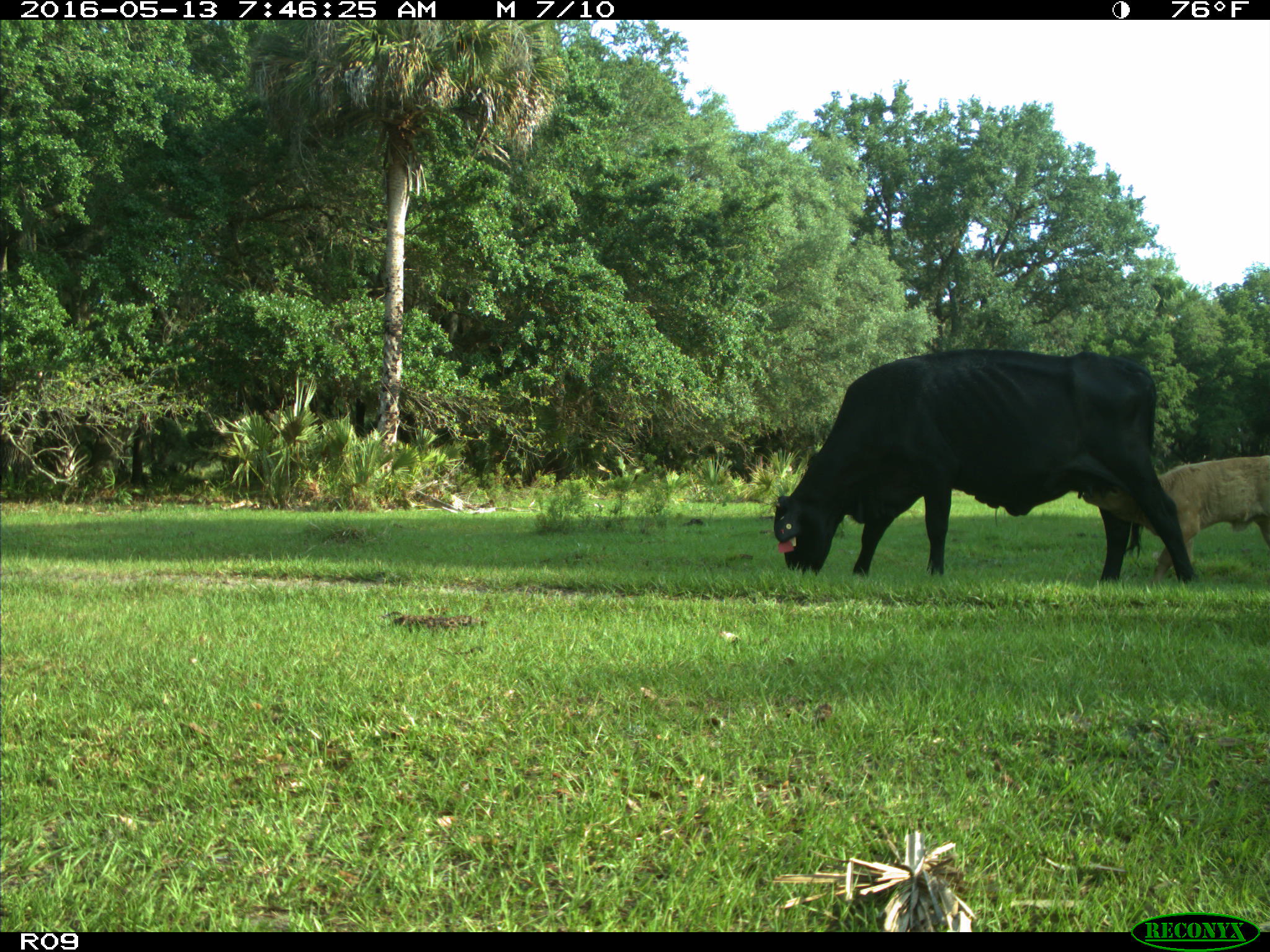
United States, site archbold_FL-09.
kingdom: Animalia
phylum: Chordata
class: Mammalia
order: Artiodactyla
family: Bovidae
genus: Bos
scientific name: Bos taurus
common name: domestic cow